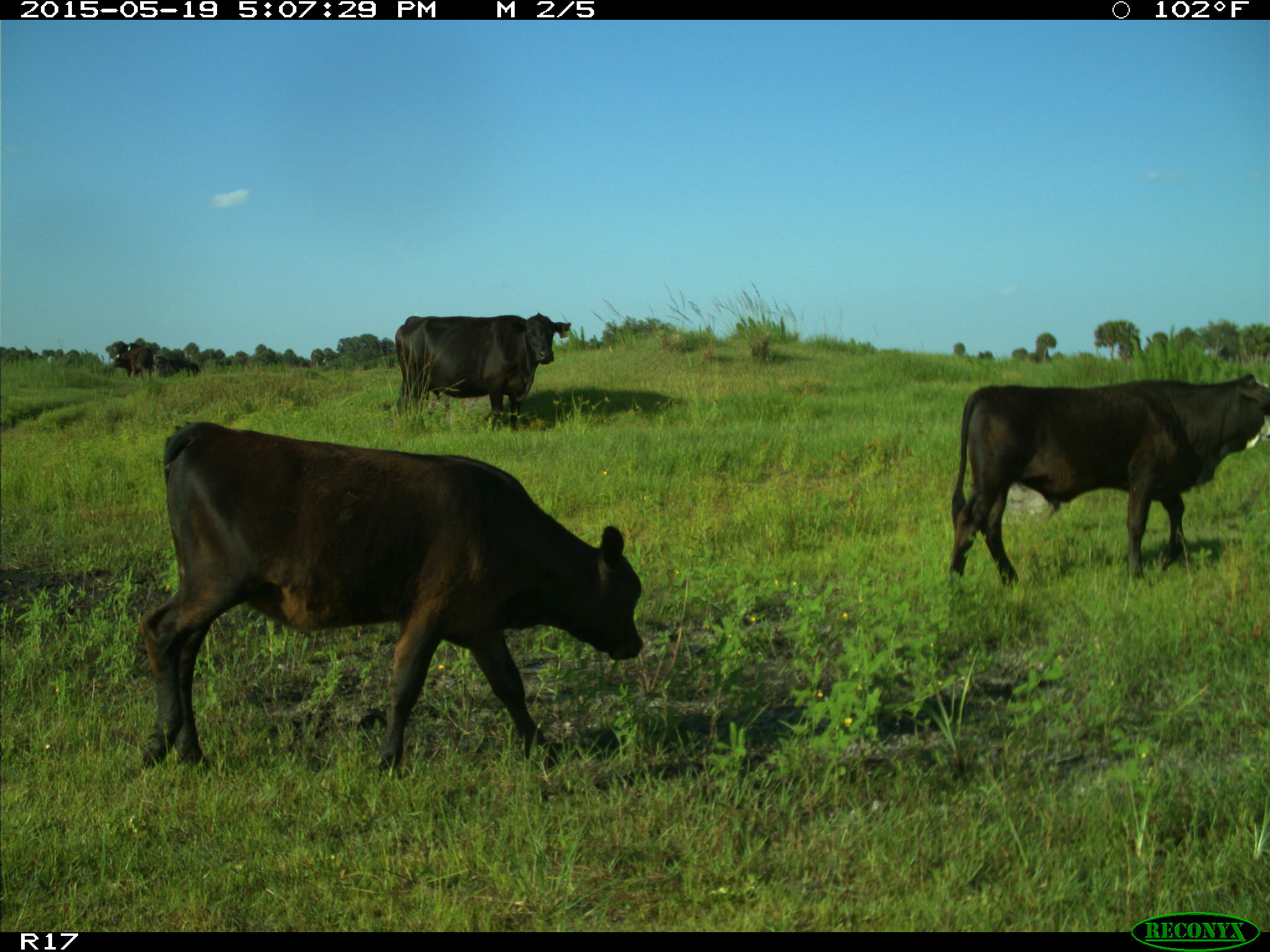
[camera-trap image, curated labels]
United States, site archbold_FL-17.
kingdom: Animalia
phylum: Chordata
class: Mammalia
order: Artiodactyla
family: Bovidae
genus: Bos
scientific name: Bos taurus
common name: domestic cow